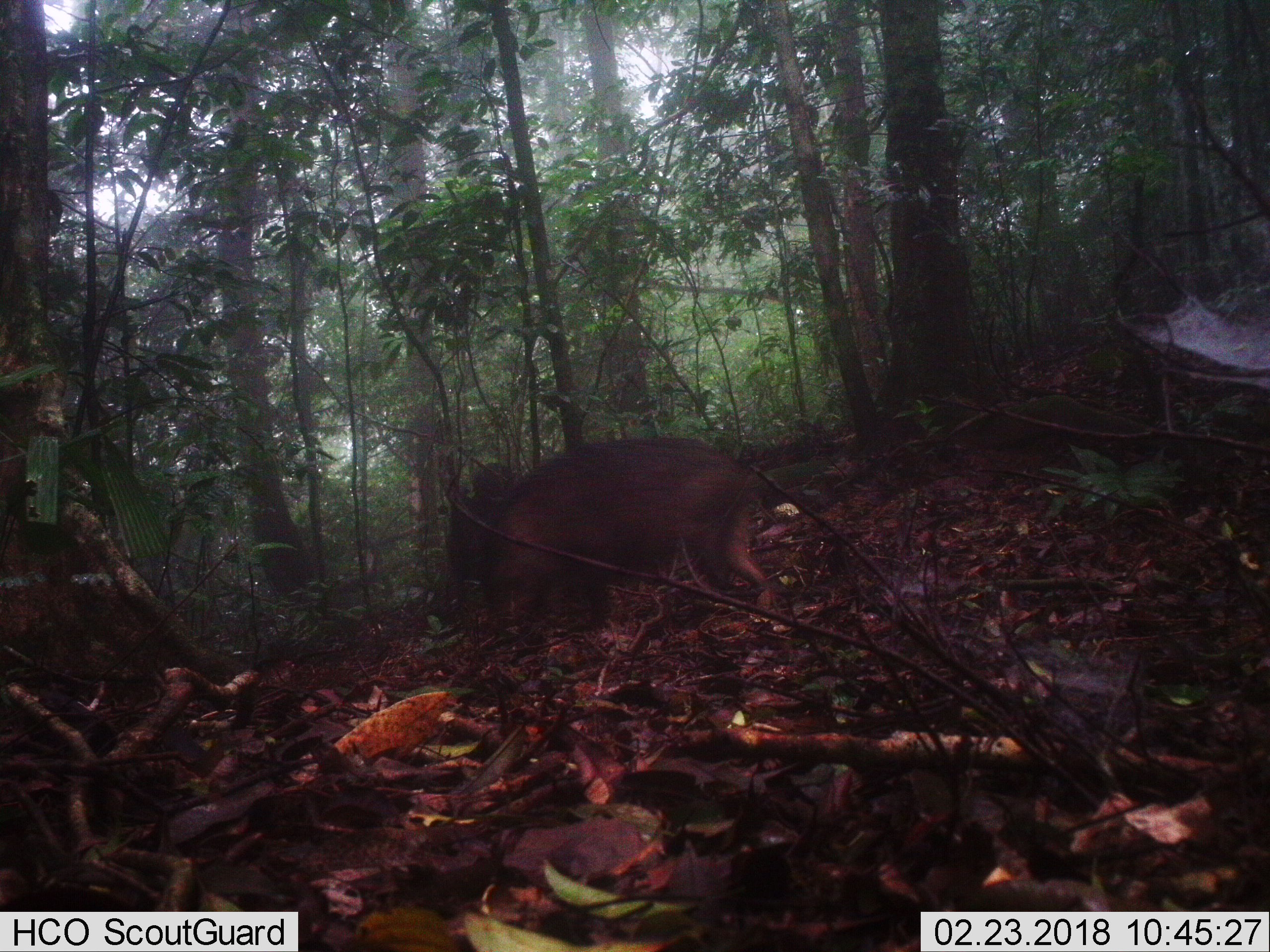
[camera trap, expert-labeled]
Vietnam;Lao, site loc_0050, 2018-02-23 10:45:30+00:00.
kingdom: Animalia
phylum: Chordata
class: Mammalia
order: Artiodactyla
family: Suidae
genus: Sus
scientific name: Sus scrofa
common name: eurasian wild pig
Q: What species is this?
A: Eurasian wild pig (Sus scrofa).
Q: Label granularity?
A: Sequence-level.